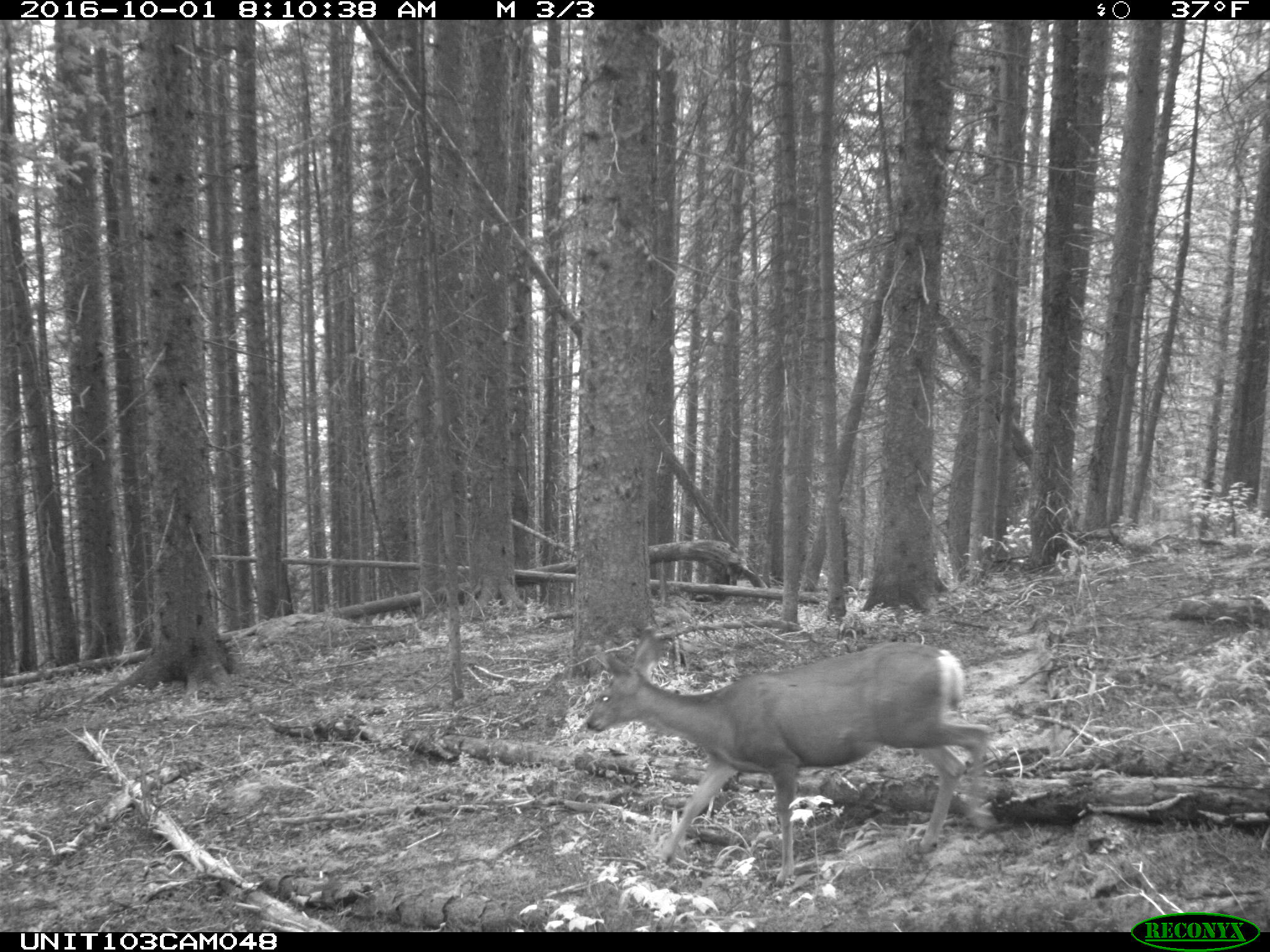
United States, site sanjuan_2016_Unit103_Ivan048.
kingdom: Animalia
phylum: Chordata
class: Mammalia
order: Artiodactyla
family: Cervidae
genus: Odocoileus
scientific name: Odocoileus hemionus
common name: mule deer